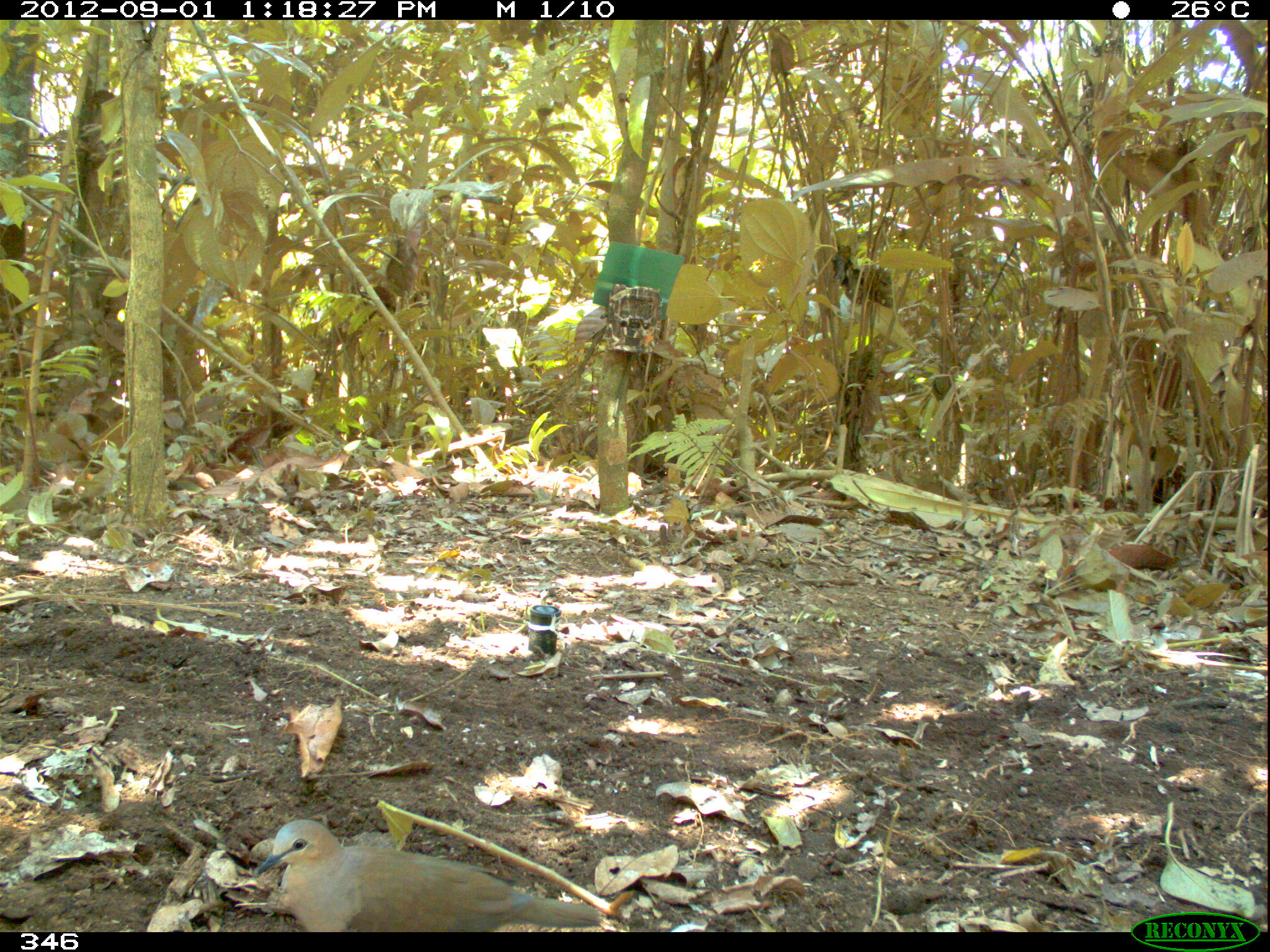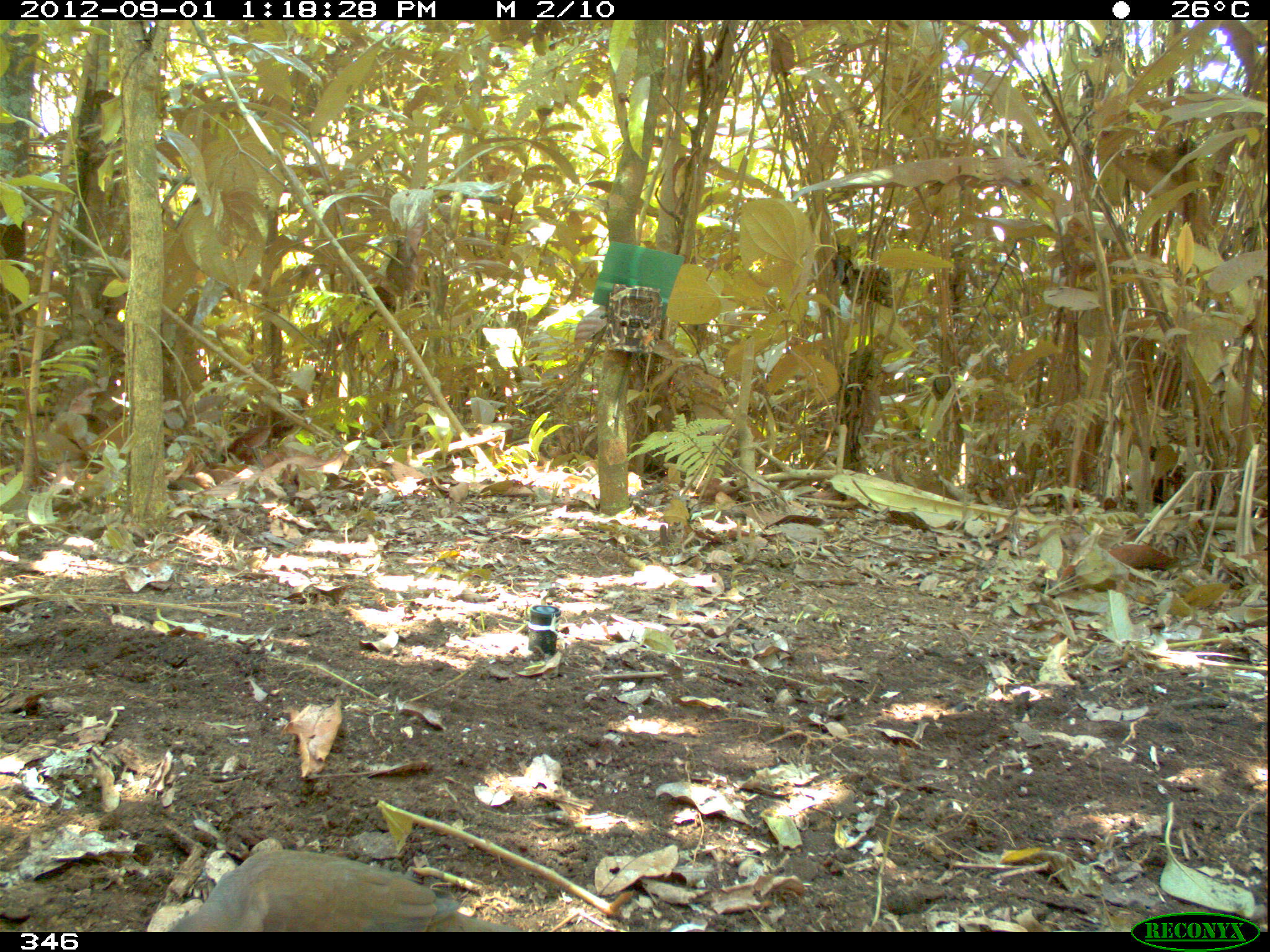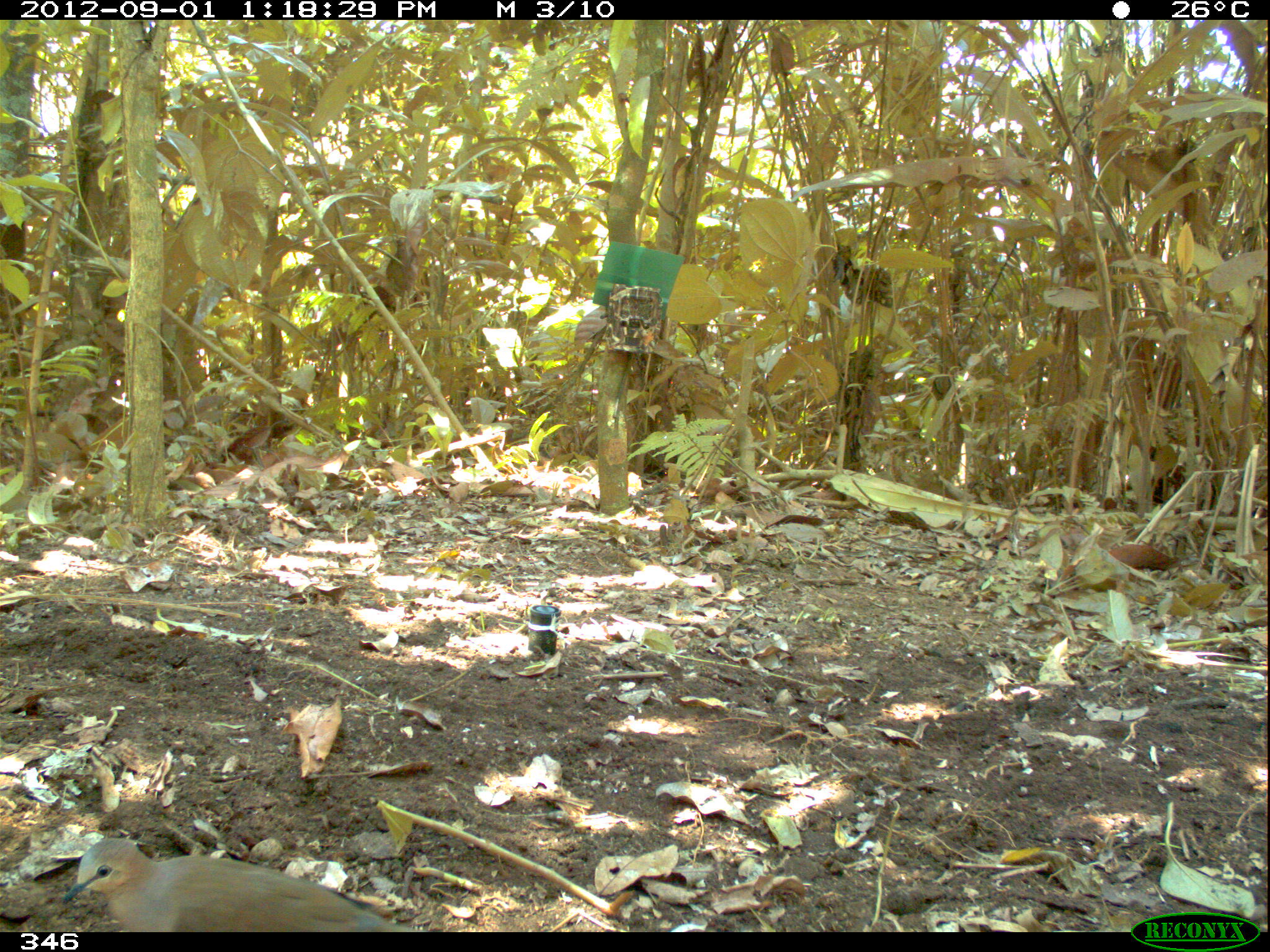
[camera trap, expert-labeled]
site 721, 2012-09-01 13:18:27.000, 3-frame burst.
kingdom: Animalia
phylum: Chordata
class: Aves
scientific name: Aves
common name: bird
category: unknown bird